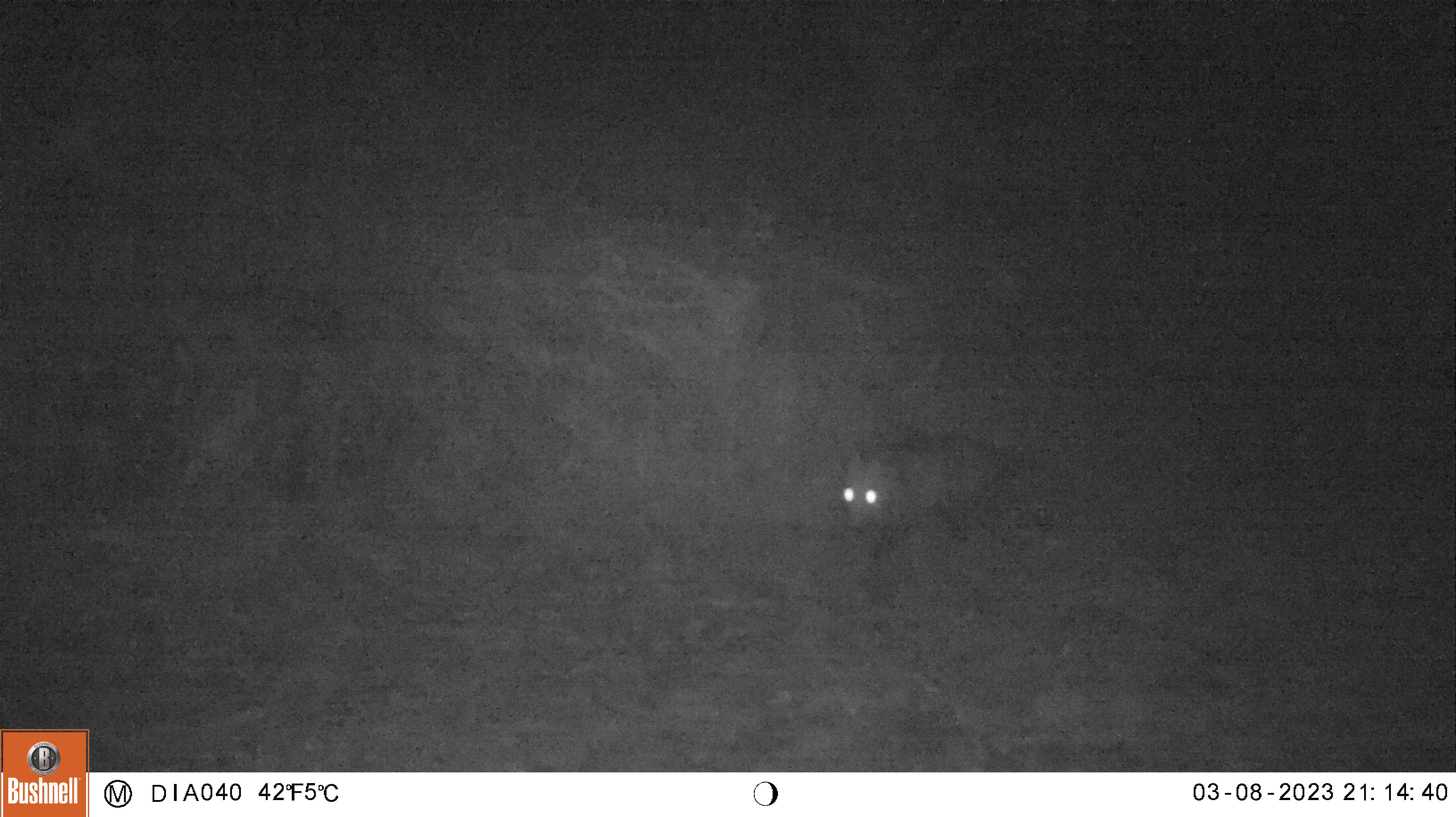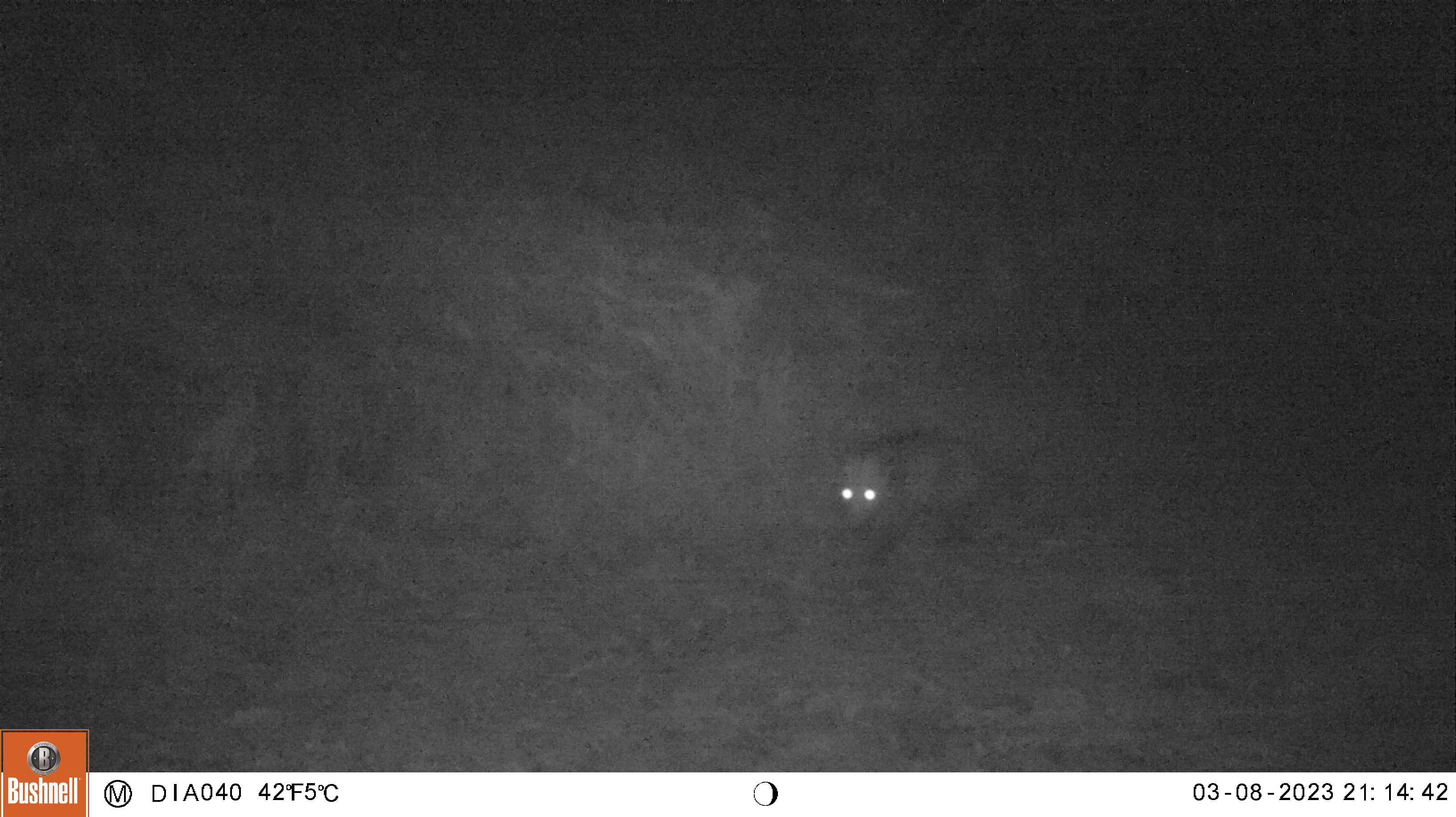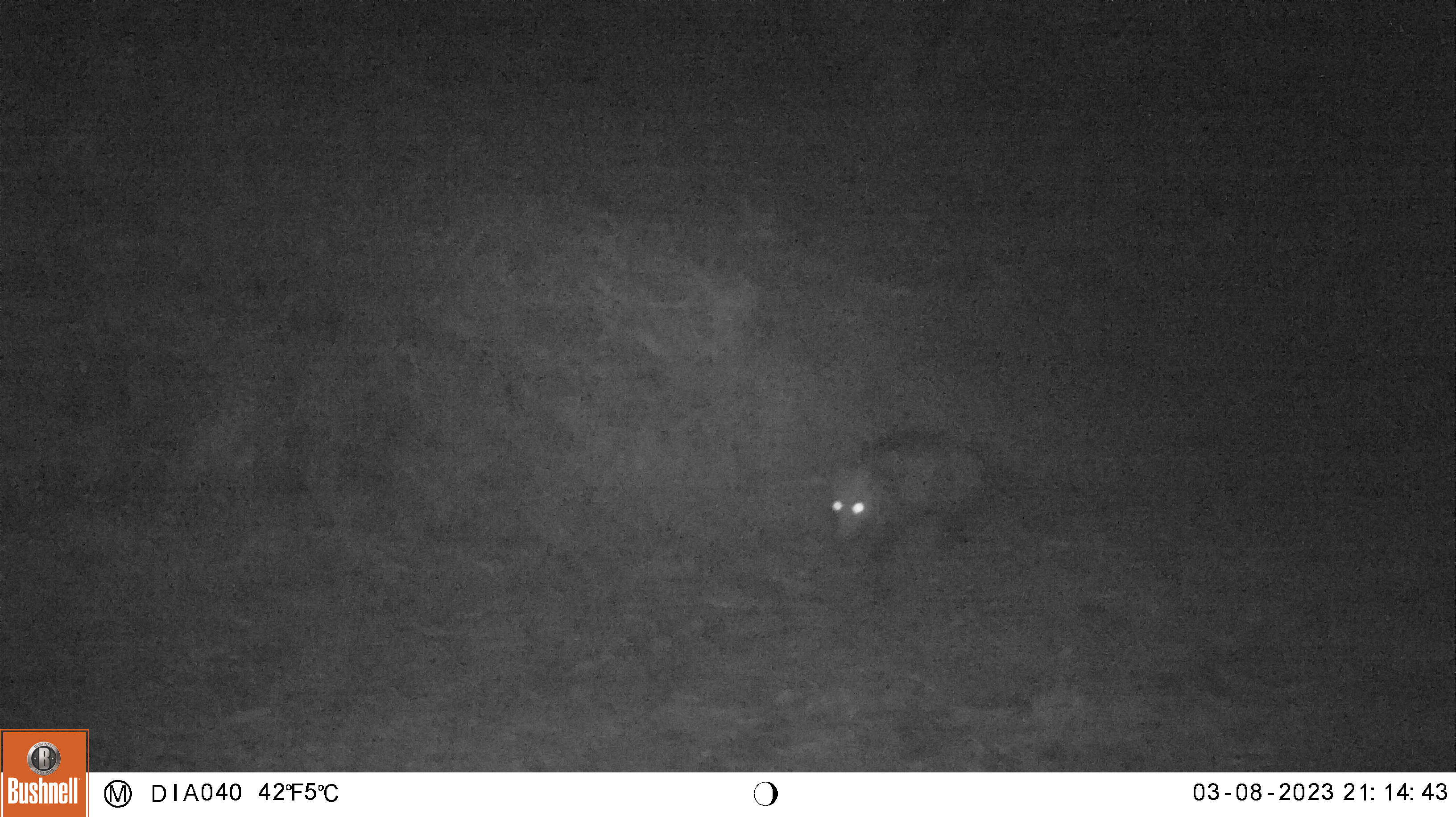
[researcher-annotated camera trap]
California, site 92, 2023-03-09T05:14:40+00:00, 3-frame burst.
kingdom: Animalia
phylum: Chordata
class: Mammalia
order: Didelphimorphia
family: Didelphidae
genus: Didelphis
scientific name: Didelphis virginiana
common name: virginia opossum